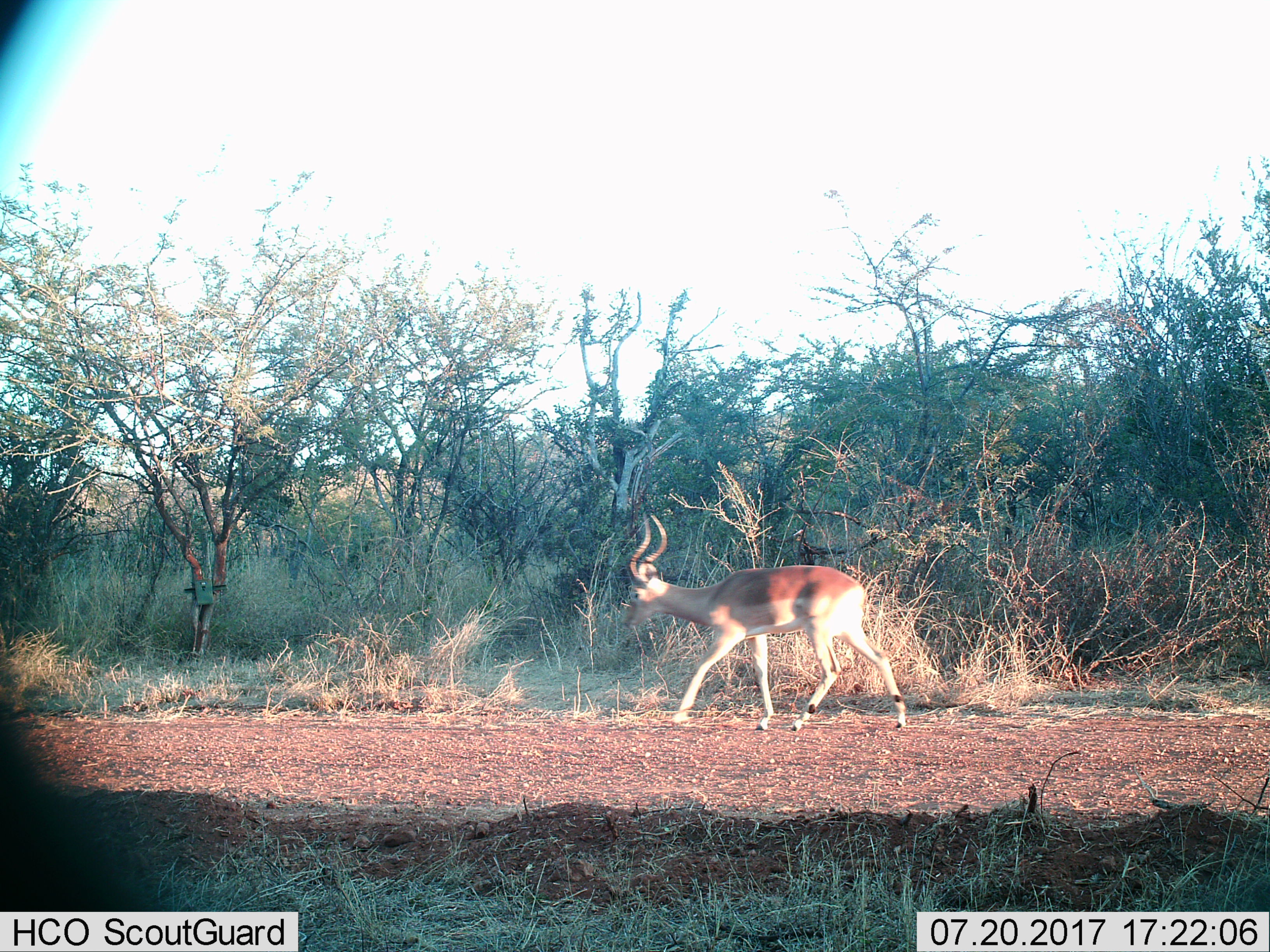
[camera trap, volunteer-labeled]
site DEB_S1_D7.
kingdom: Animalia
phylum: Chordata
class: Mammalia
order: Artiodactyla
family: Bovidae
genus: Aepyceros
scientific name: Aepyceros melampus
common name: impala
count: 1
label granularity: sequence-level